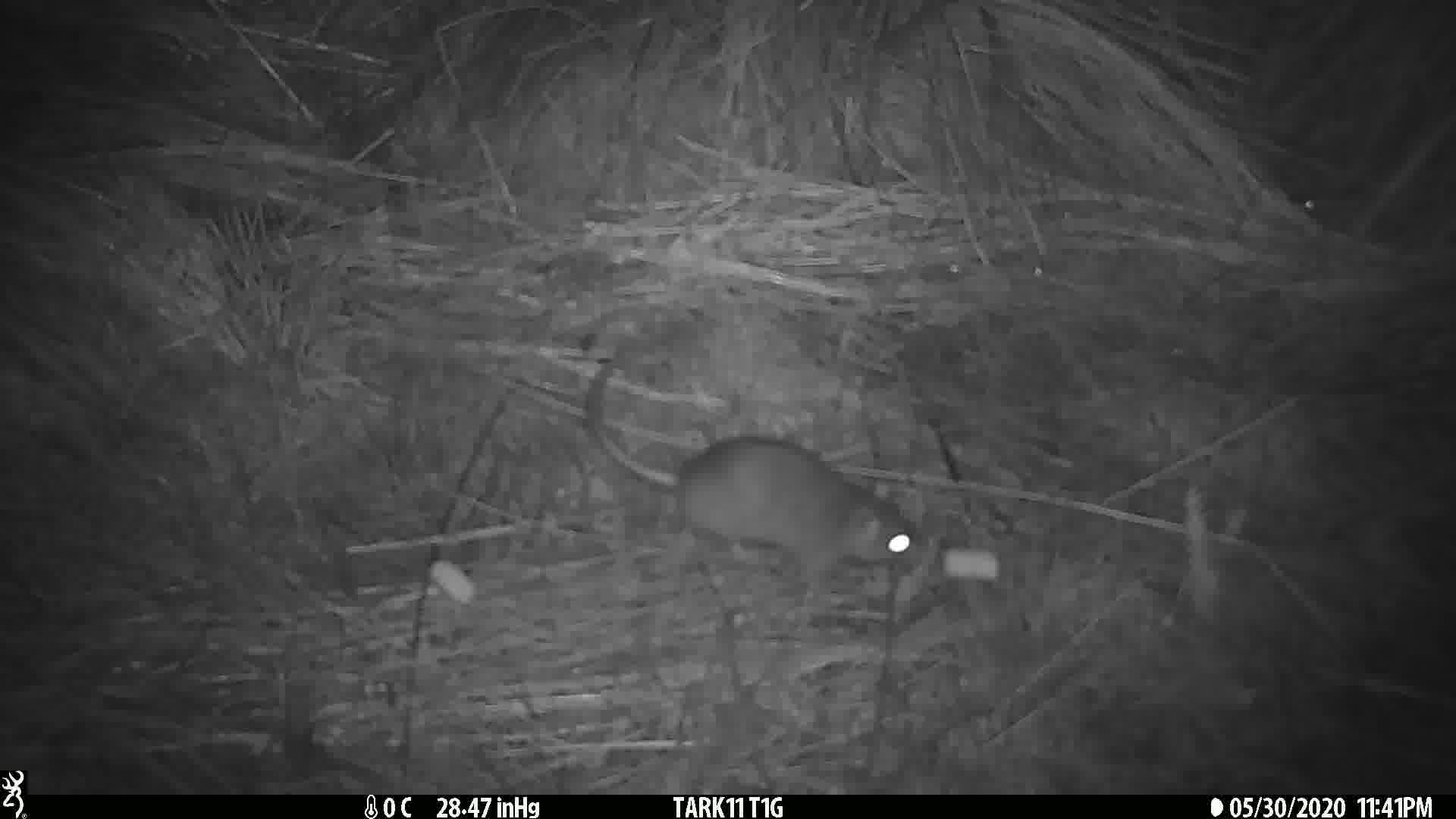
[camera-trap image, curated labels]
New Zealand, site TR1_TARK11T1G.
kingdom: Animalia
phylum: Chordata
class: Mammalia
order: Rodentia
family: Muridae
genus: Rattus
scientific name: Rattus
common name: rat